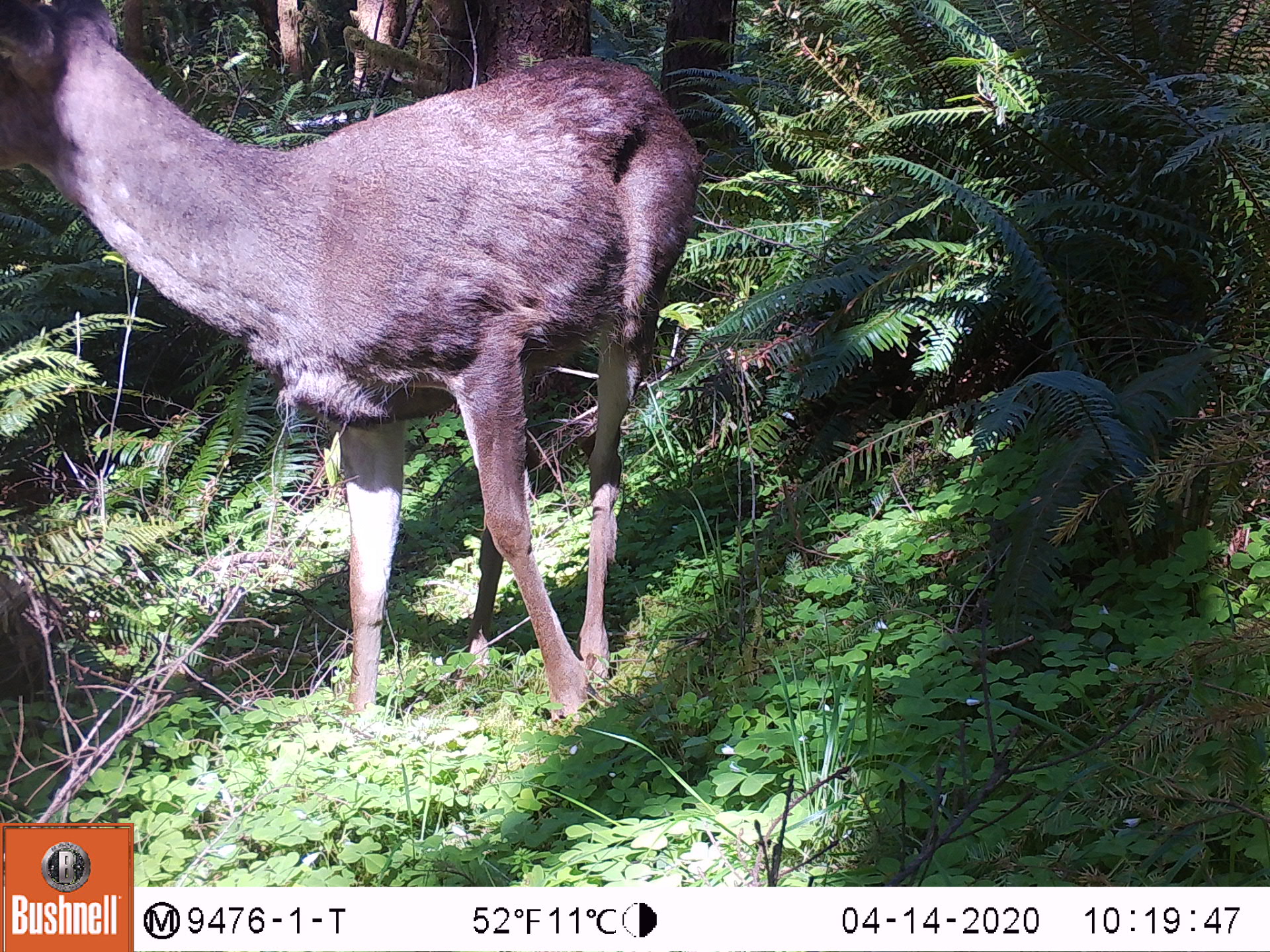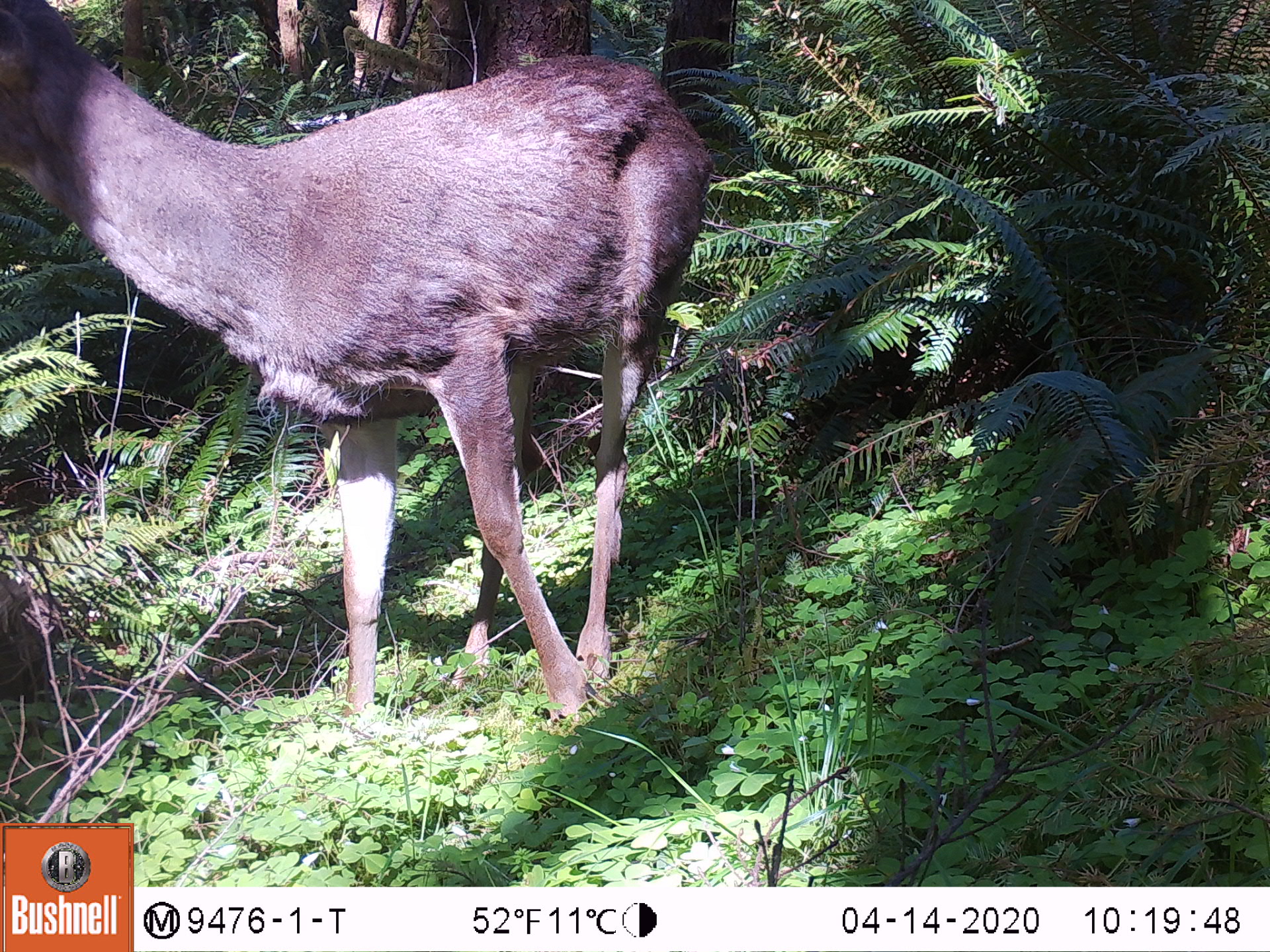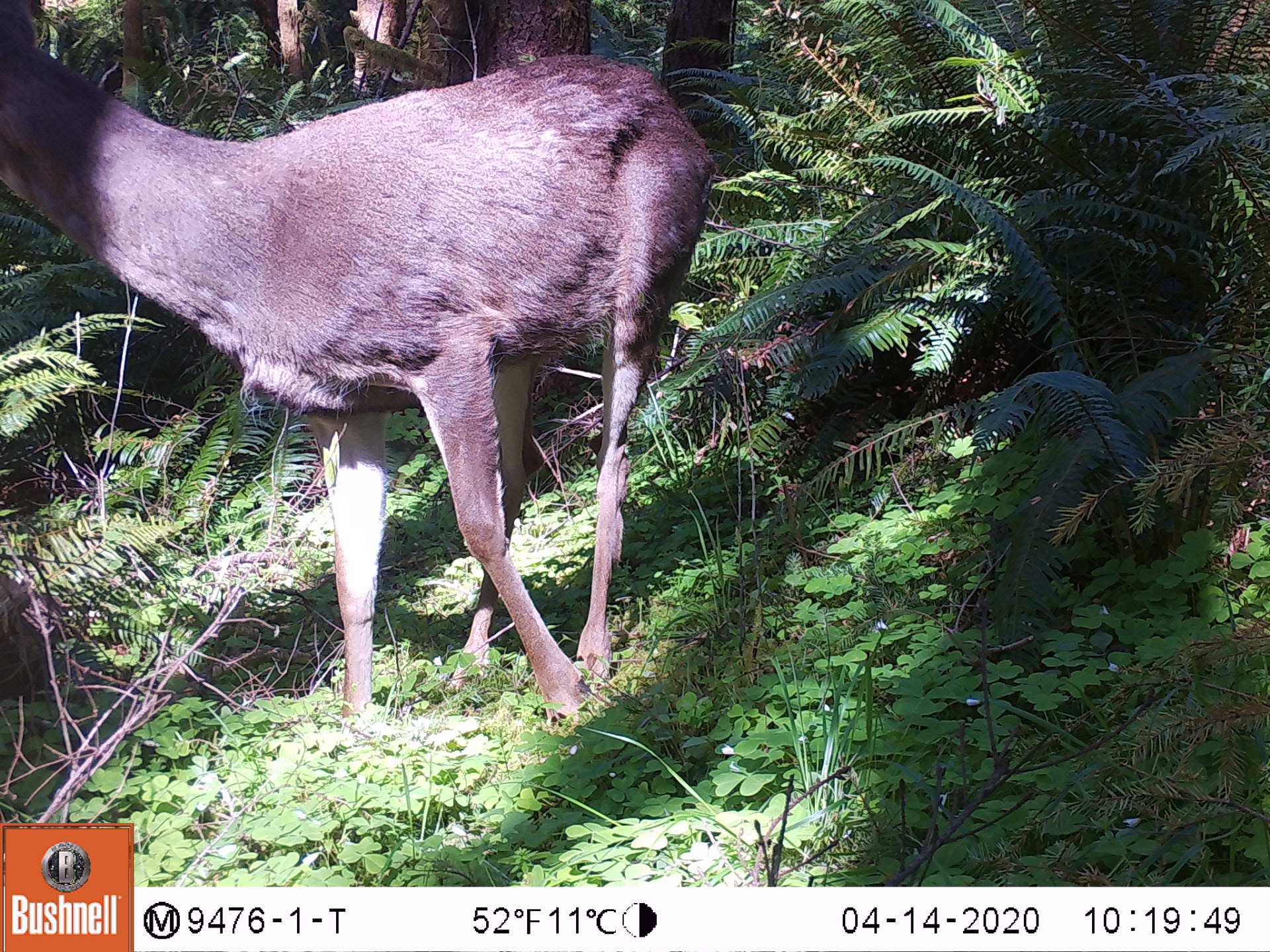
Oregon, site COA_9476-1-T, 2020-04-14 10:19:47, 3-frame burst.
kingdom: Animalia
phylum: Chordata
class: Mammalia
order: Artiodactyla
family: Cervidae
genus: Odocoileus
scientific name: Odocoileus hemionus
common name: black-tailed deer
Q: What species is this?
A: Black-tailed deer (Odocoileus hemionus).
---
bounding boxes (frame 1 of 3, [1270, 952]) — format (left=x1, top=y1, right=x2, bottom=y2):
black-tailed deer: (left=0, top=1, right=706, bottom=746)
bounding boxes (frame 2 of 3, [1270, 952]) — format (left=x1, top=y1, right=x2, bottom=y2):
black-tailed deer: (left=0, top=0, right=728, bottom=725)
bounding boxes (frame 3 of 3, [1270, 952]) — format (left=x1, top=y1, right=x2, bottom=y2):
black-tailed deer: (left=5, top=3, right=719, bottom=743)